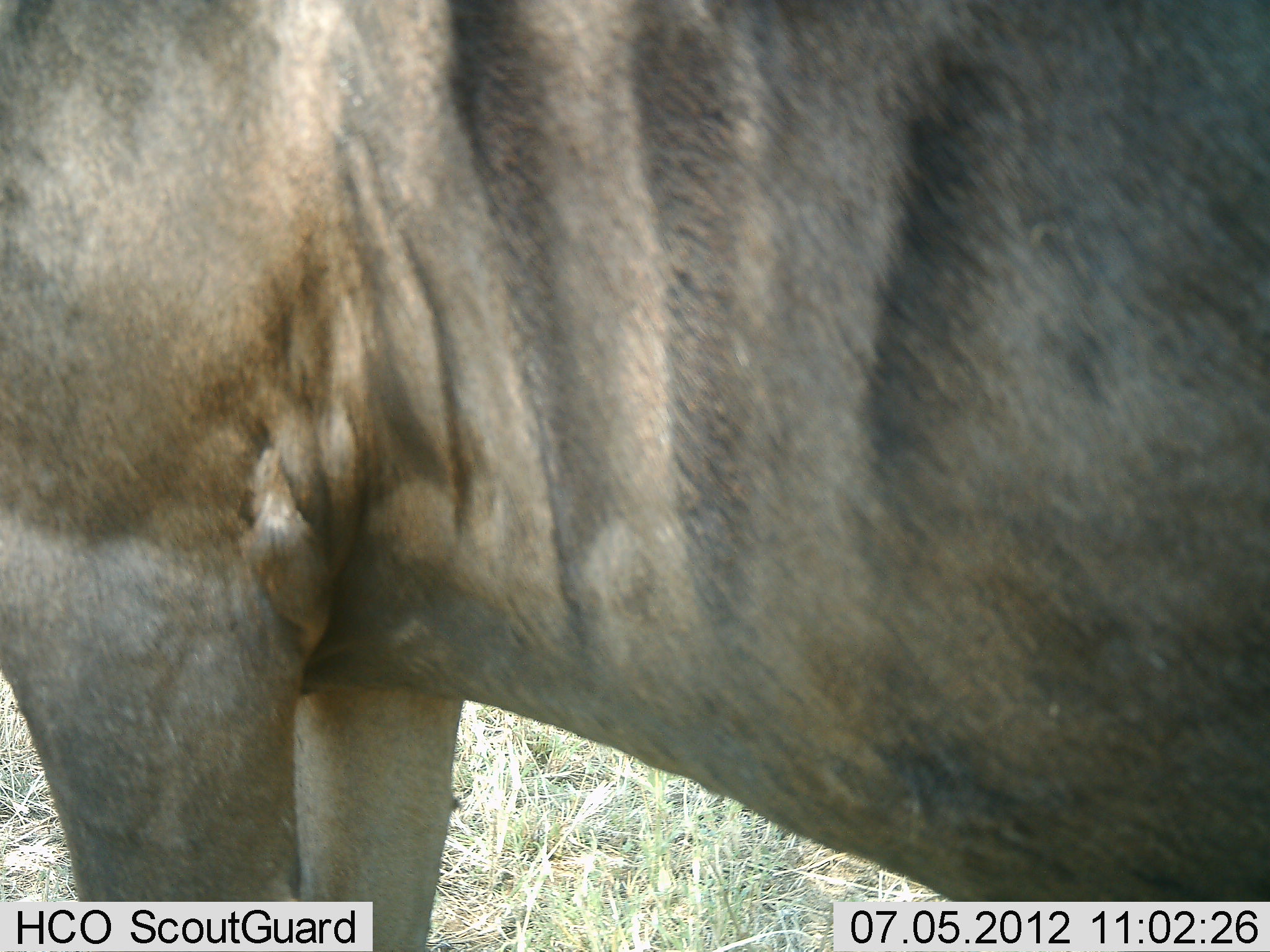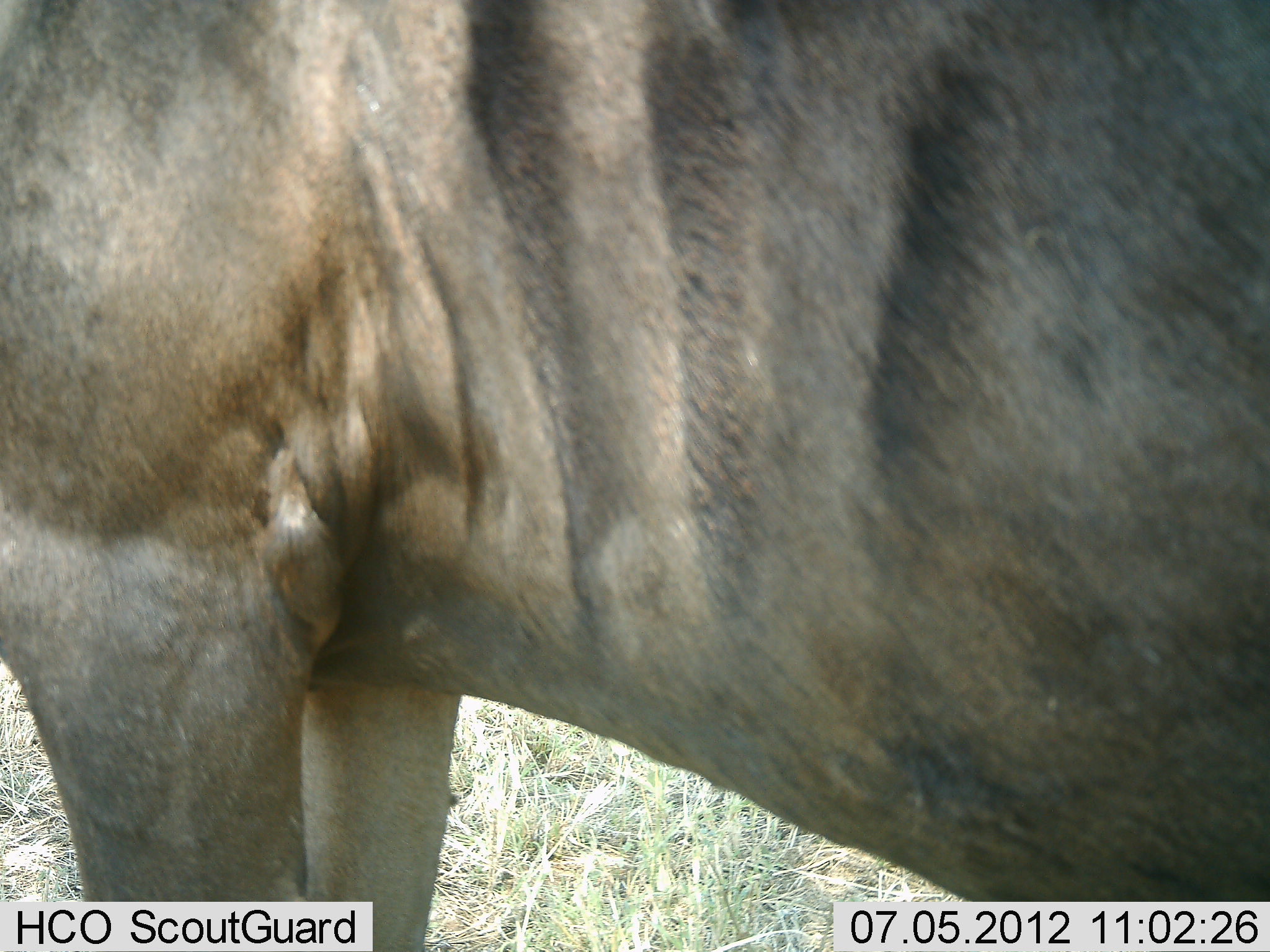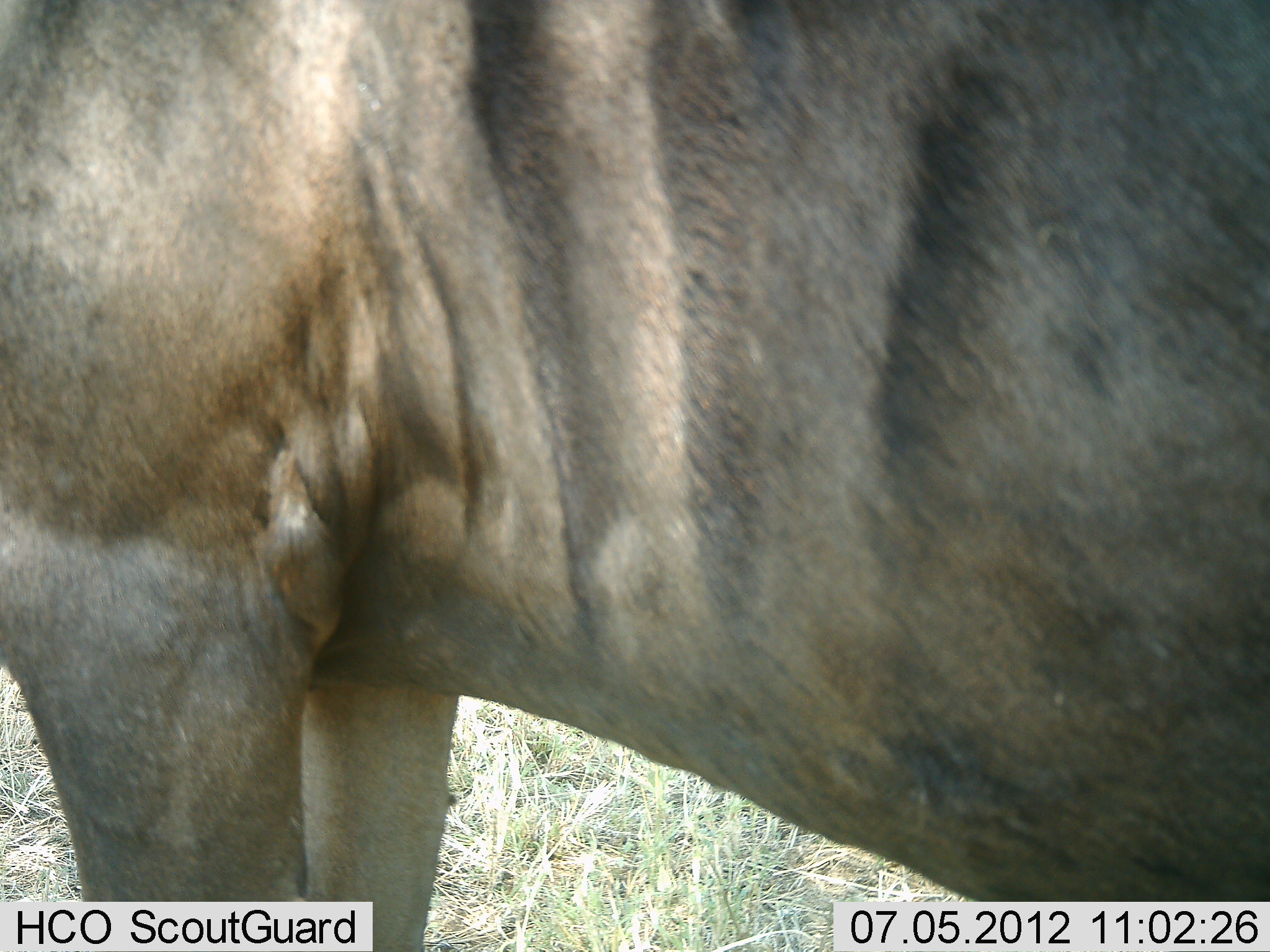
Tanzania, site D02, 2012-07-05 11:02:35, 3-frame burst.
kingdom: Animalia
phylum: Chordata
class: Mammalia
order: Artiodactyla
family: Bovidae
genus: Connochaetes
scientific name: Connochaetes taurinus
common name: blue wildebeest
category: wildebeest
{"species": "wildebeest (blue wildebeest) (Connochaetes taurinus)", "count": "1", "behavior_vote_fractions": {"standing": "100%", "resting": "0%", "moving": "0%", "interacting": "0%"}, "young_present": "0%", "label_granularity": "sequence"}